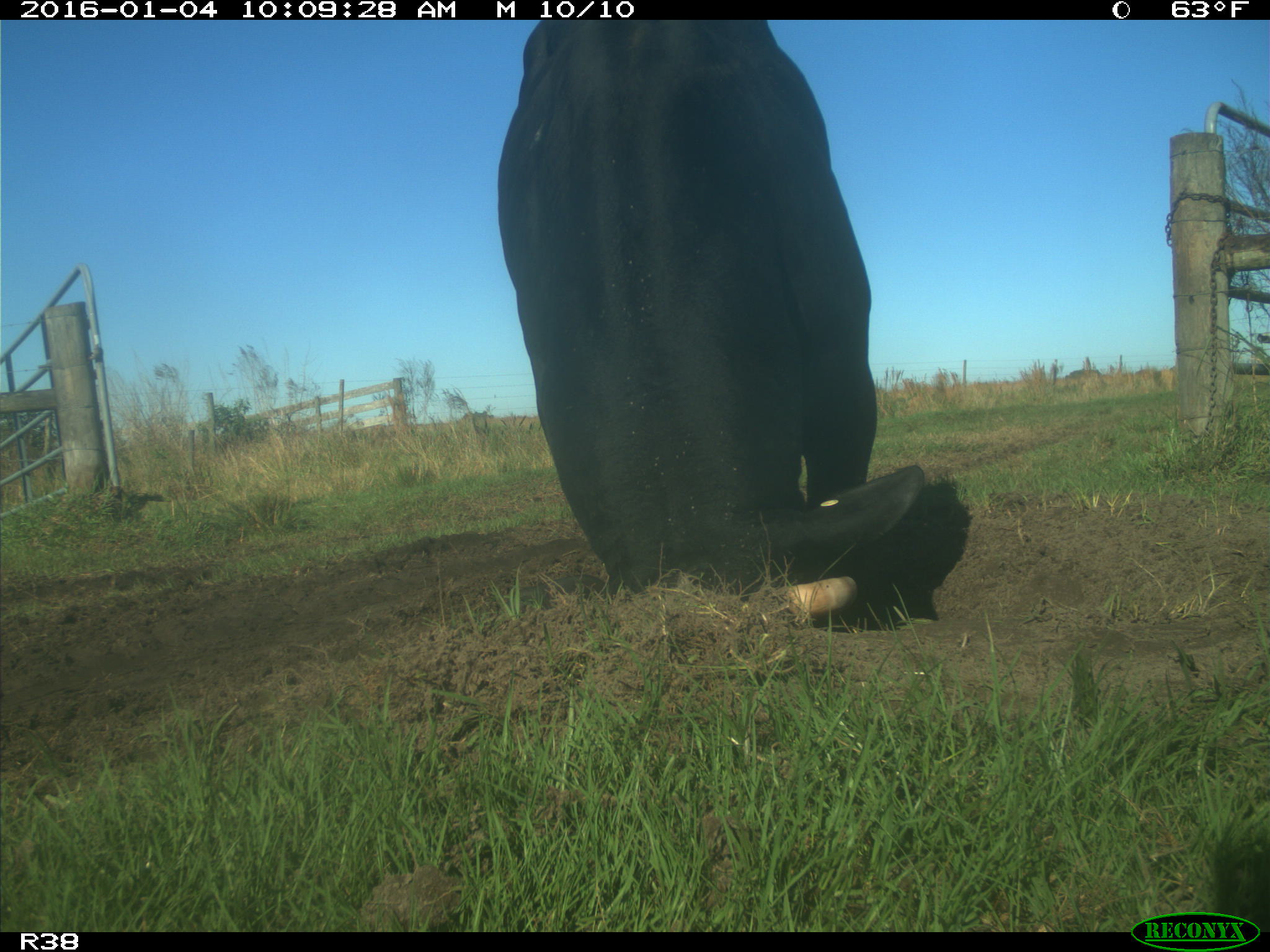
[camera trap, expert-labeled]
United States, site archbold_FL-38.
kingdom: Animalia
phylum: Chordata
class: Mammalia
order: Artiodactyla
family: Bovidae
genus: Bos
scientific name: Bos taurus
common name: domestic cow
Bos taurus (domestic cow).